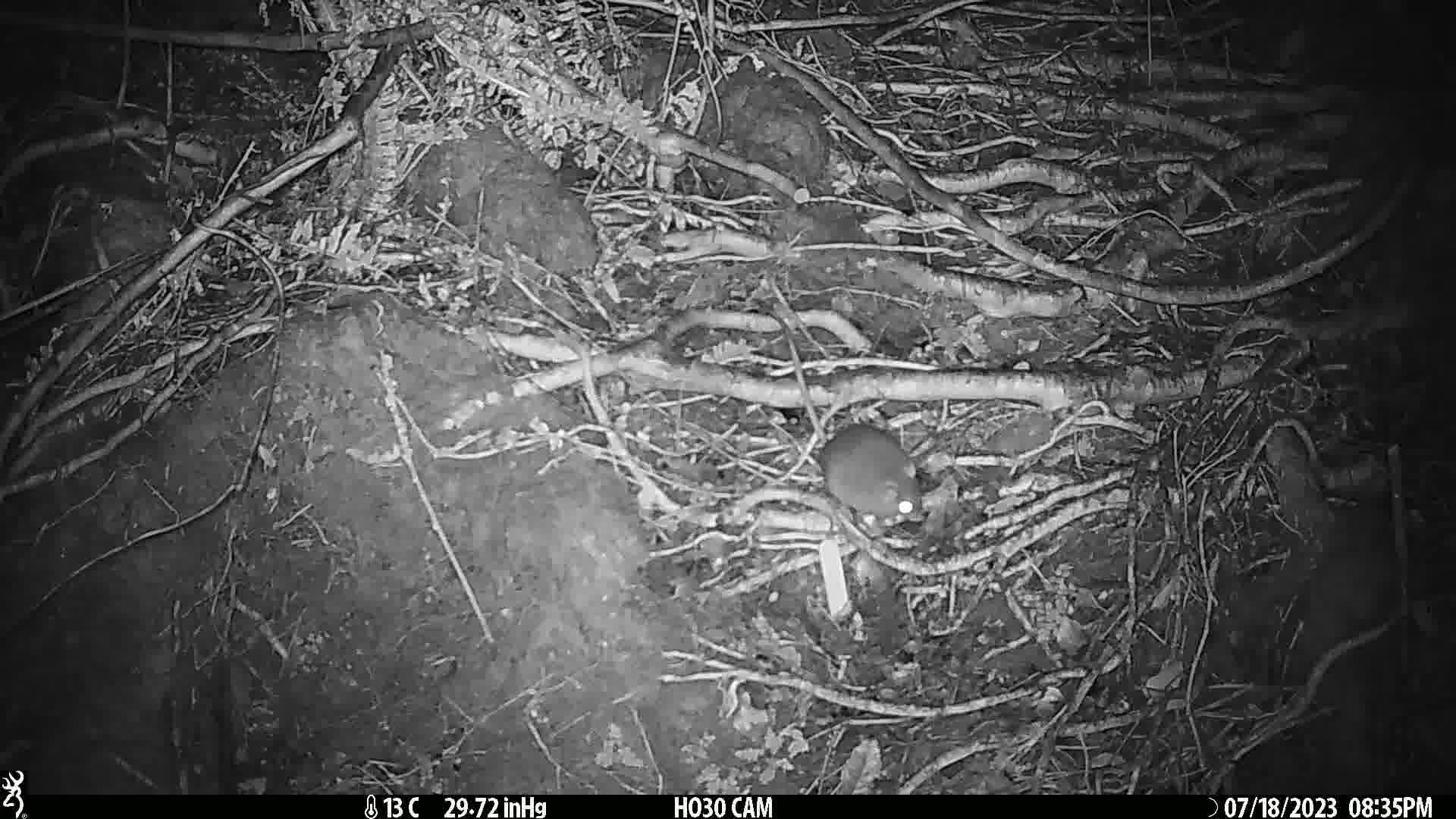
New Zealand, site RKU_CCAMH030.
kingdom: Animalia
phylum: Chordata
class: Mammalia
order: Rodentia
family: Muridae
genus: Rattus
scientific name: Rattus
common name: rat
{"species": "rat (Rattus)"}